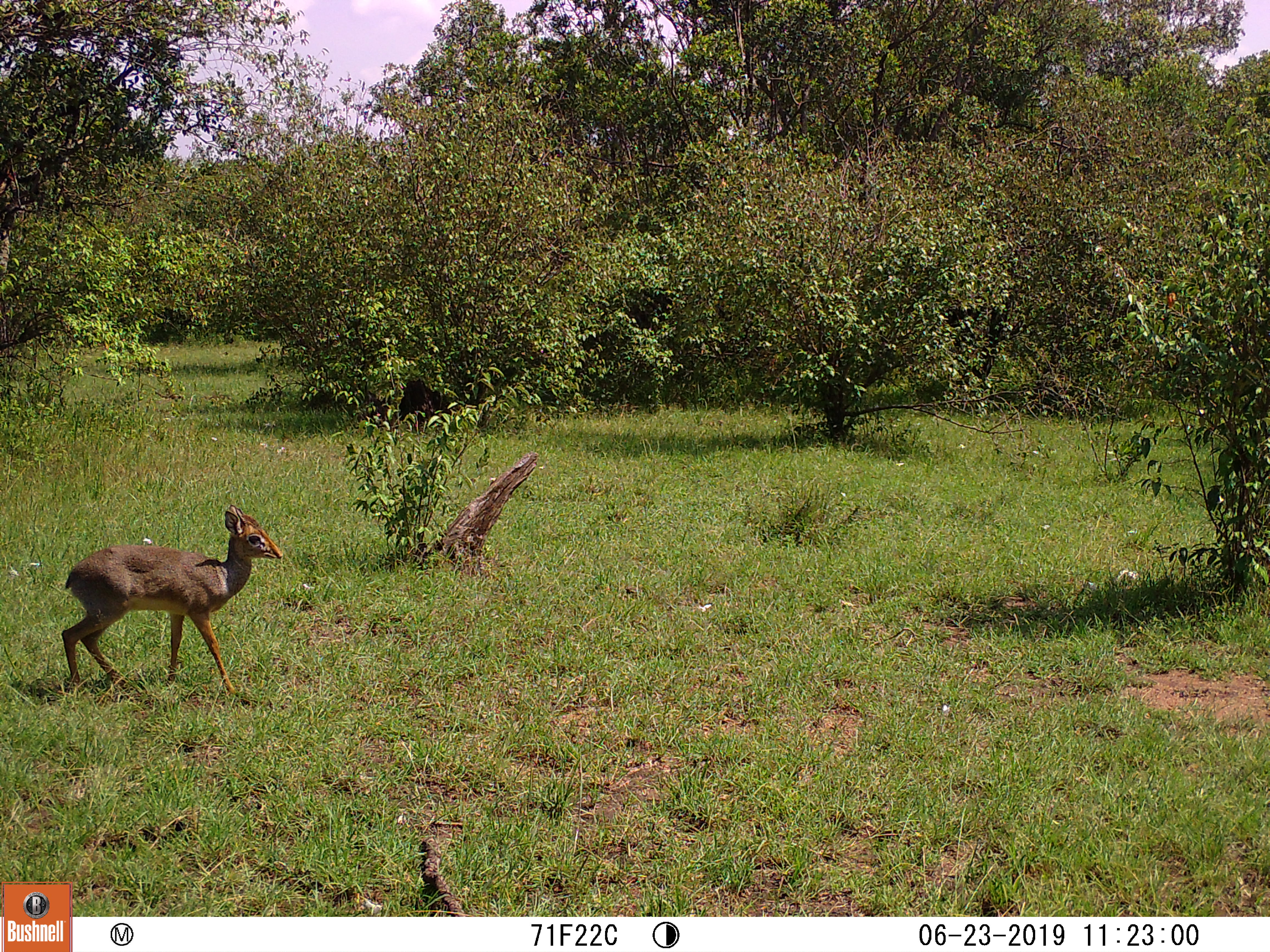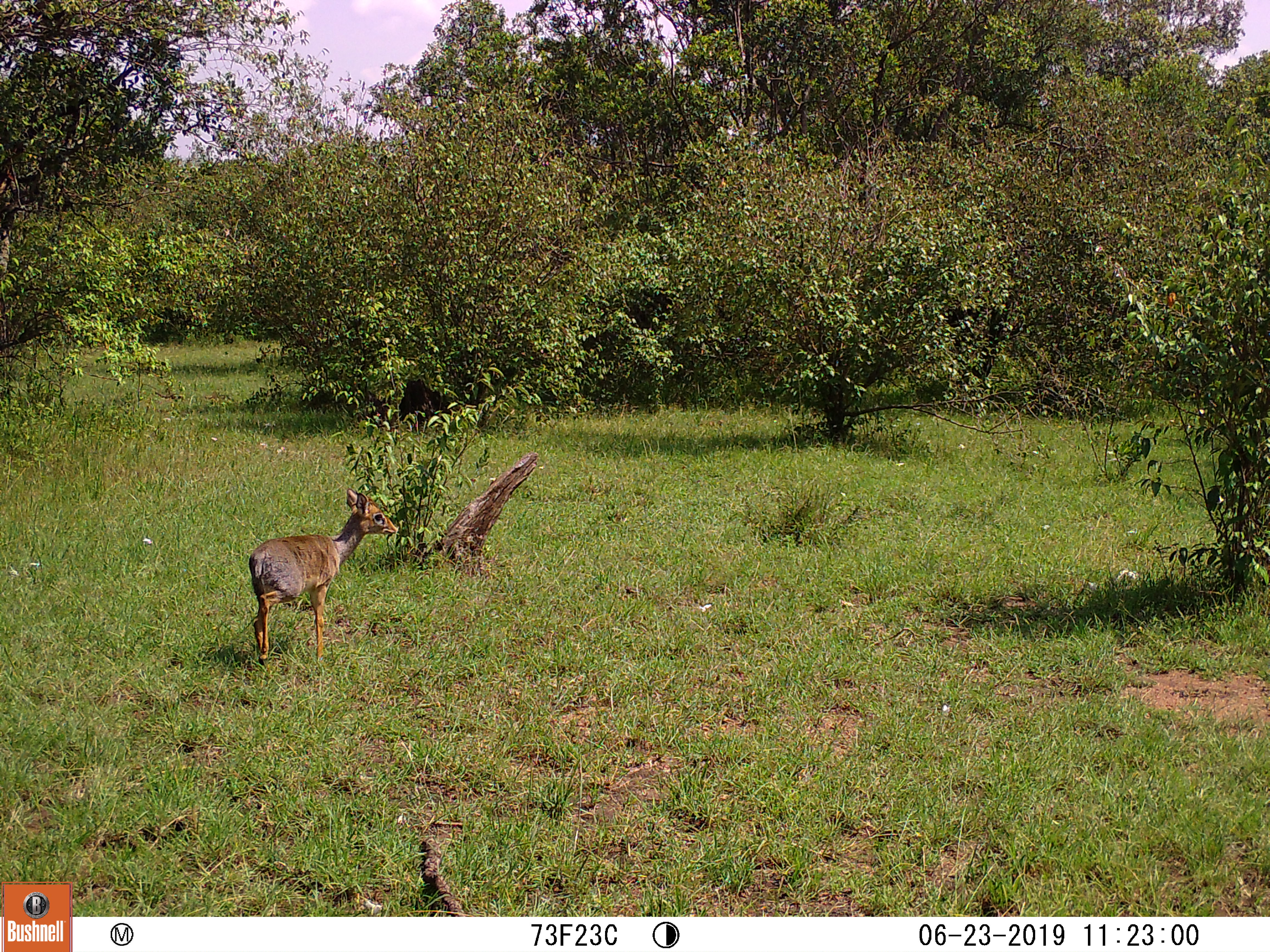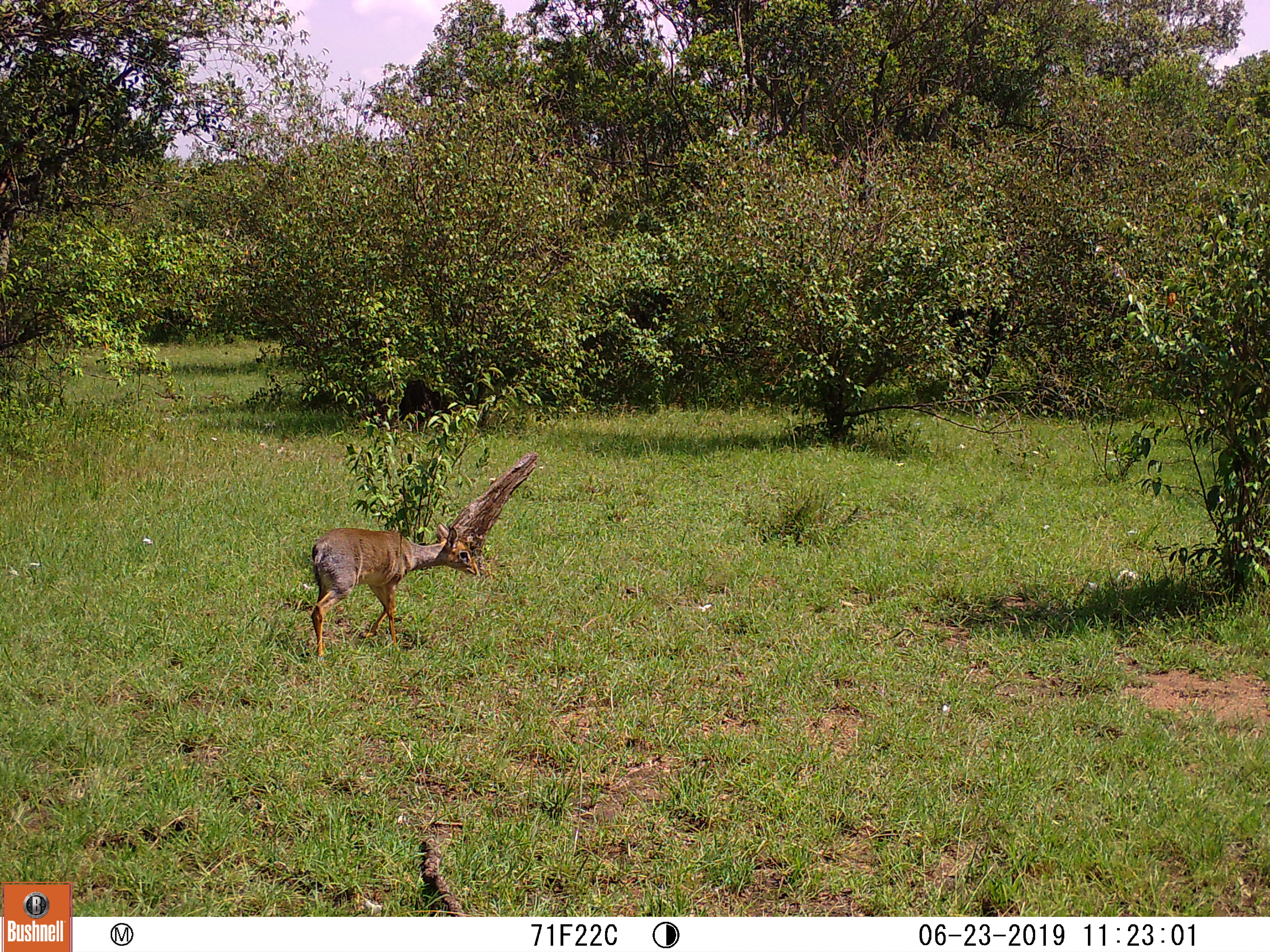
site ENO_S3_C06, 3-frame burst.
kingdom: Animalia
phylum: Chordata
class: Mammalia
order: Artiodactyla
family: Bovidae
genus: Madoqua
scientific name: Madoqua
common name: dik-dik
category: dikdik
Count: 1.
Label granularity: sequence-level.